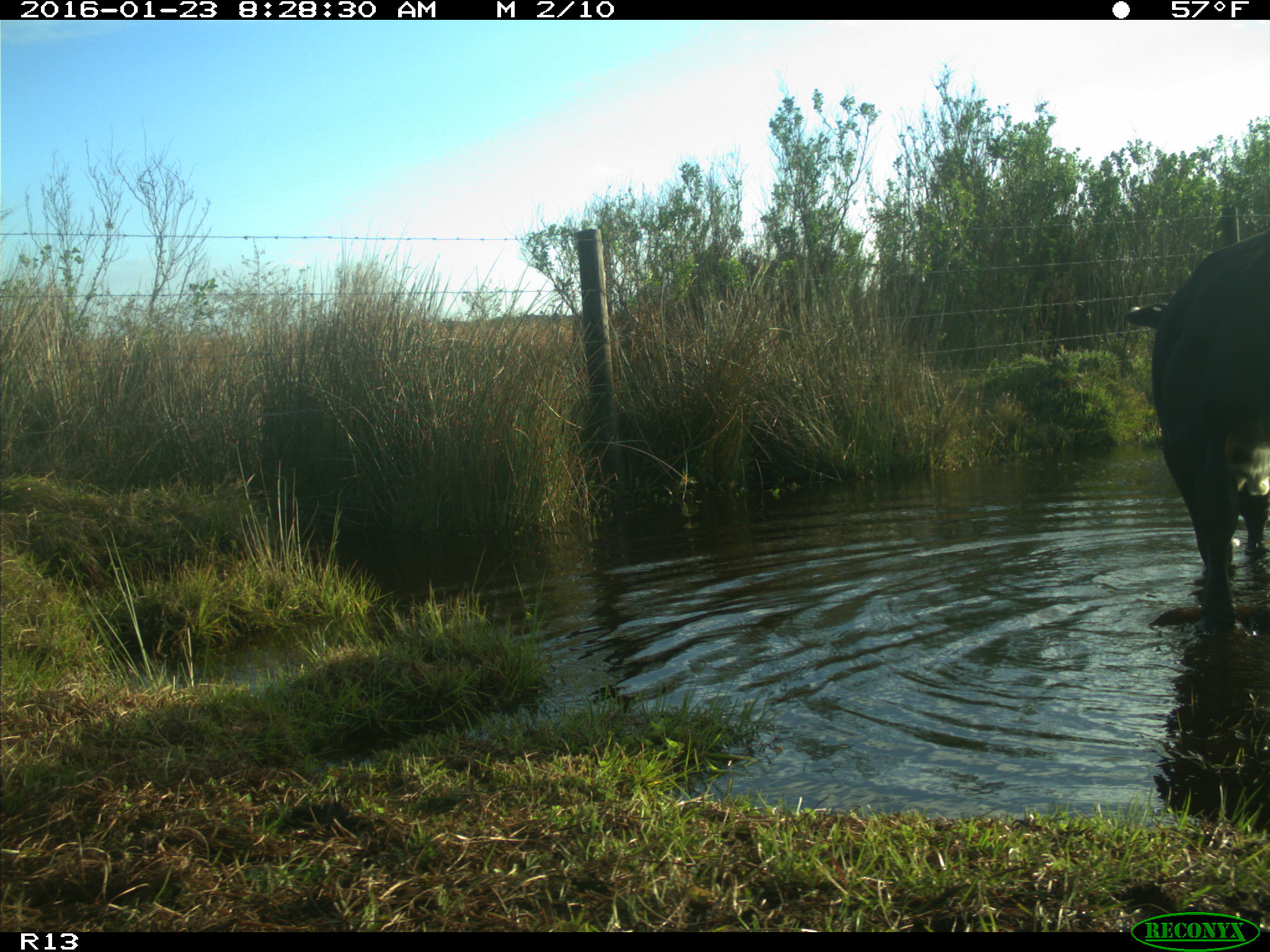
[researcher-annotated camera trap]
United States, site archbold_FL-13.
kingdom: Animalia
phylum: Chordata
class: Mammalia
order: Artiodactyla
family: Bovidae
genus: Bos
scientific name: Bos taurus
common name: domestic cow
Bos taurus (domestic cow).